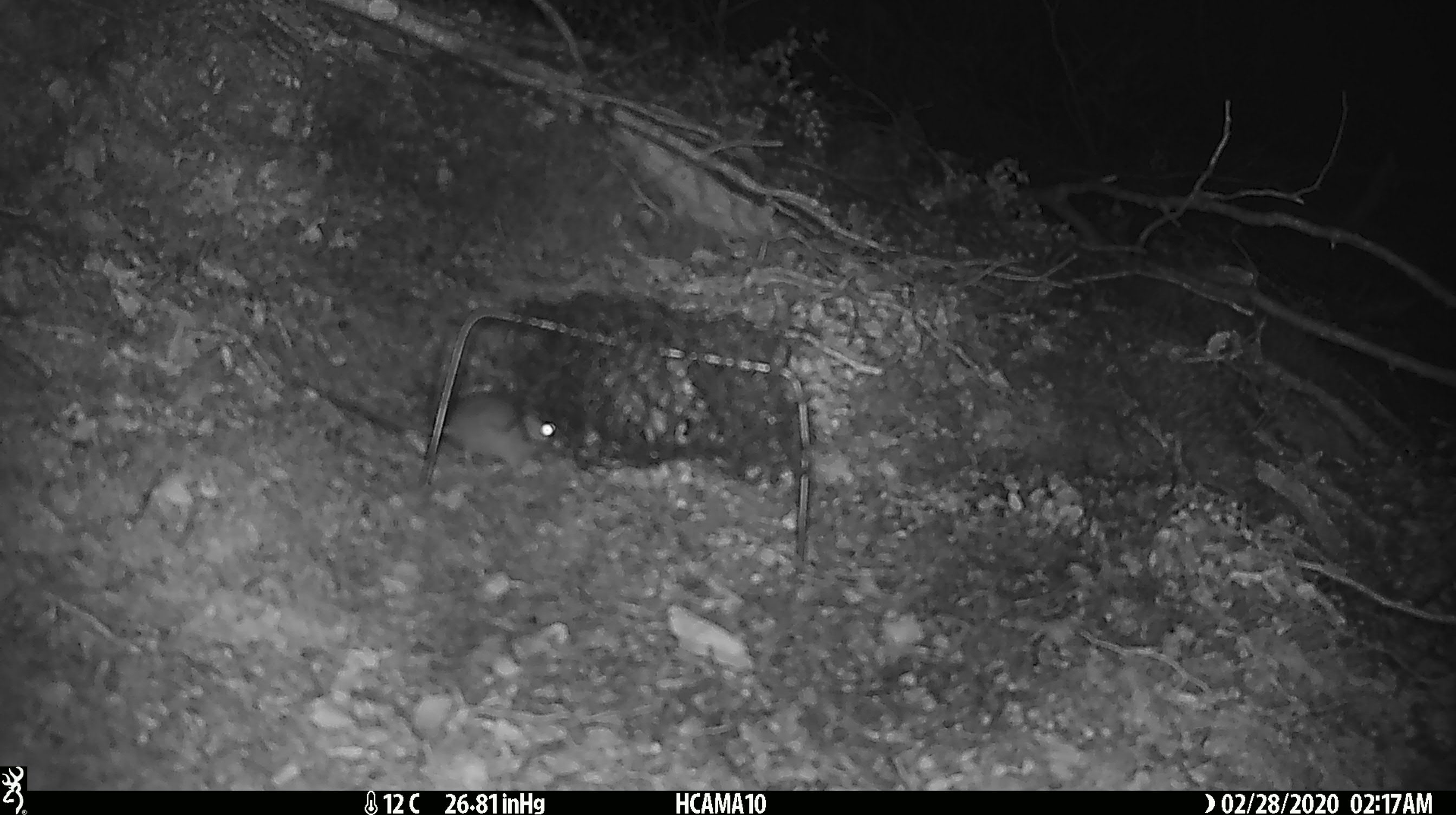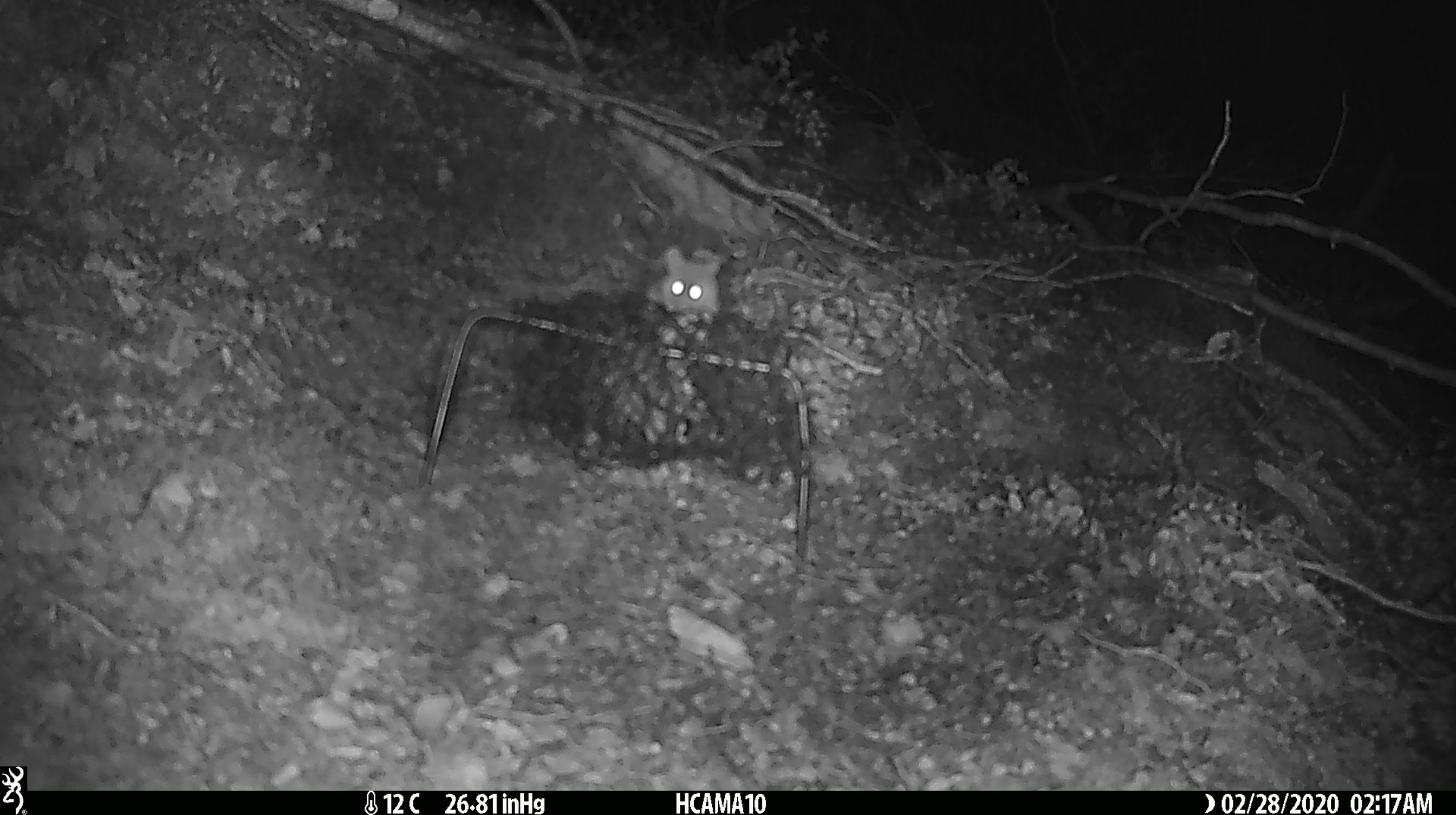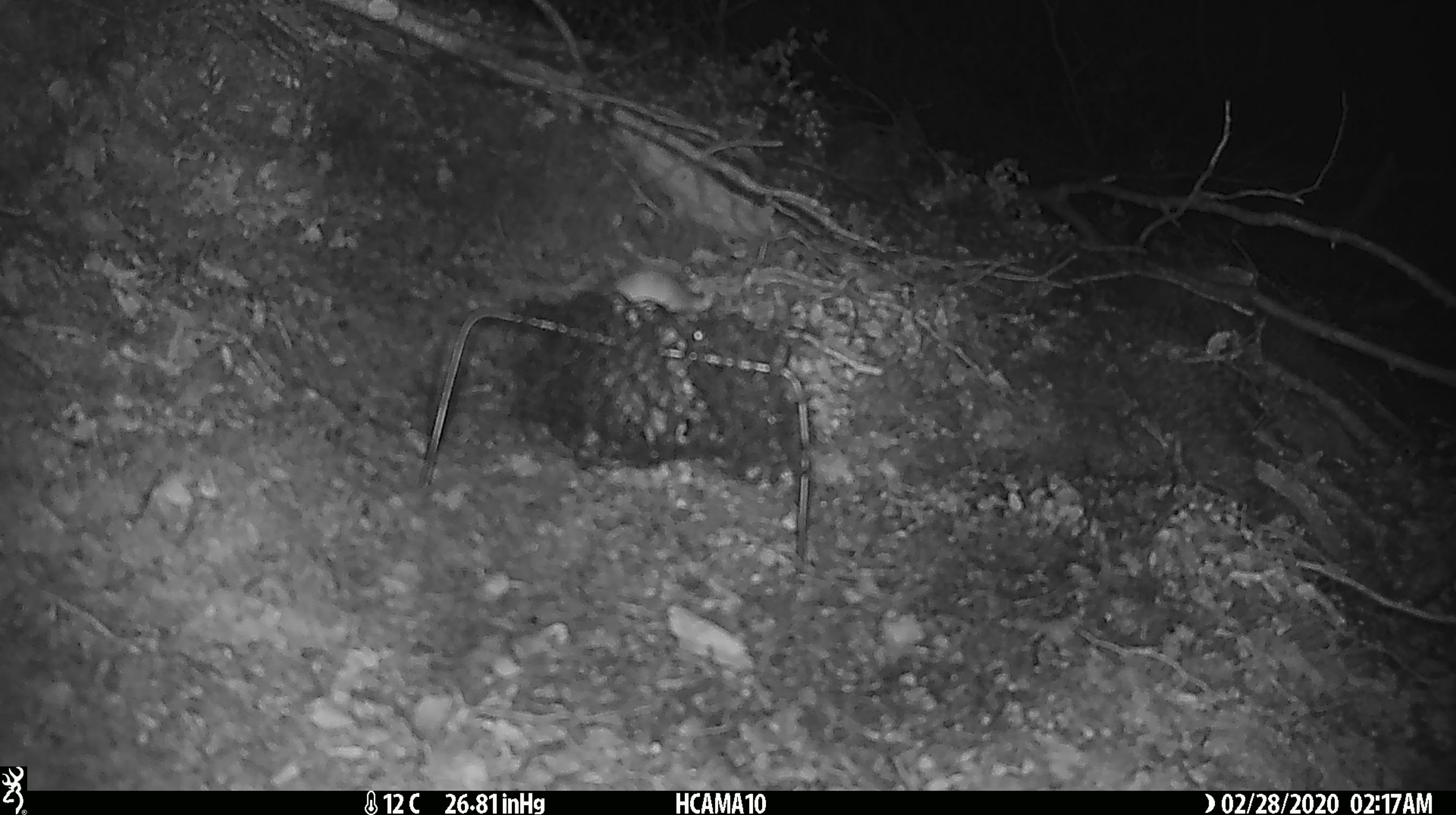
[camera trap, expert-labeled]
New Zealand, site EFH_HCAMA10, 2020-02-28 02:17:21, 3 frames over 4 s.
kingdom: Animalia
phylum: Chordata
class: Mammalia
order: Rodentia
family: Muridae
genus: Mus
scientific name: Mus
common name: mouse